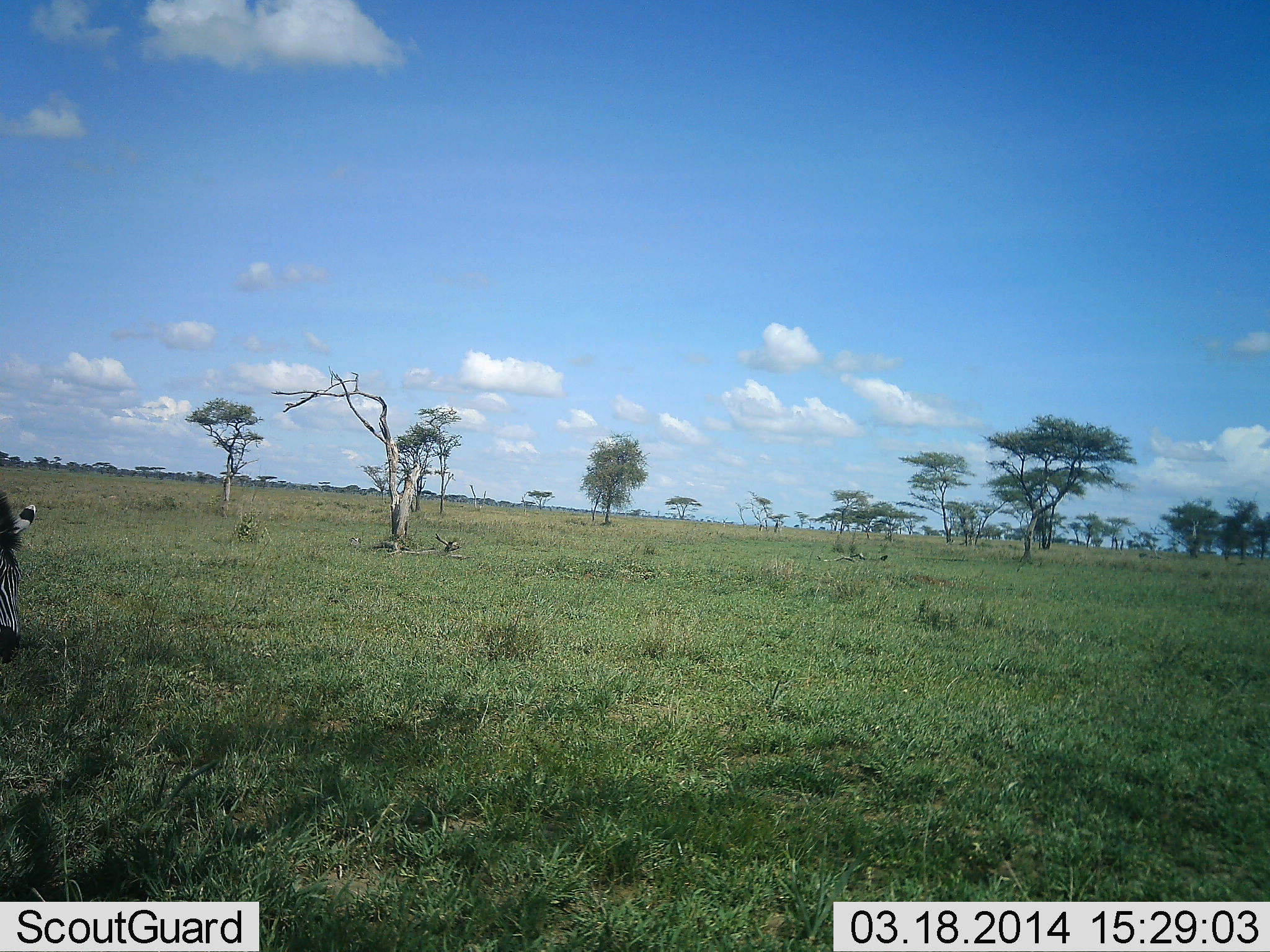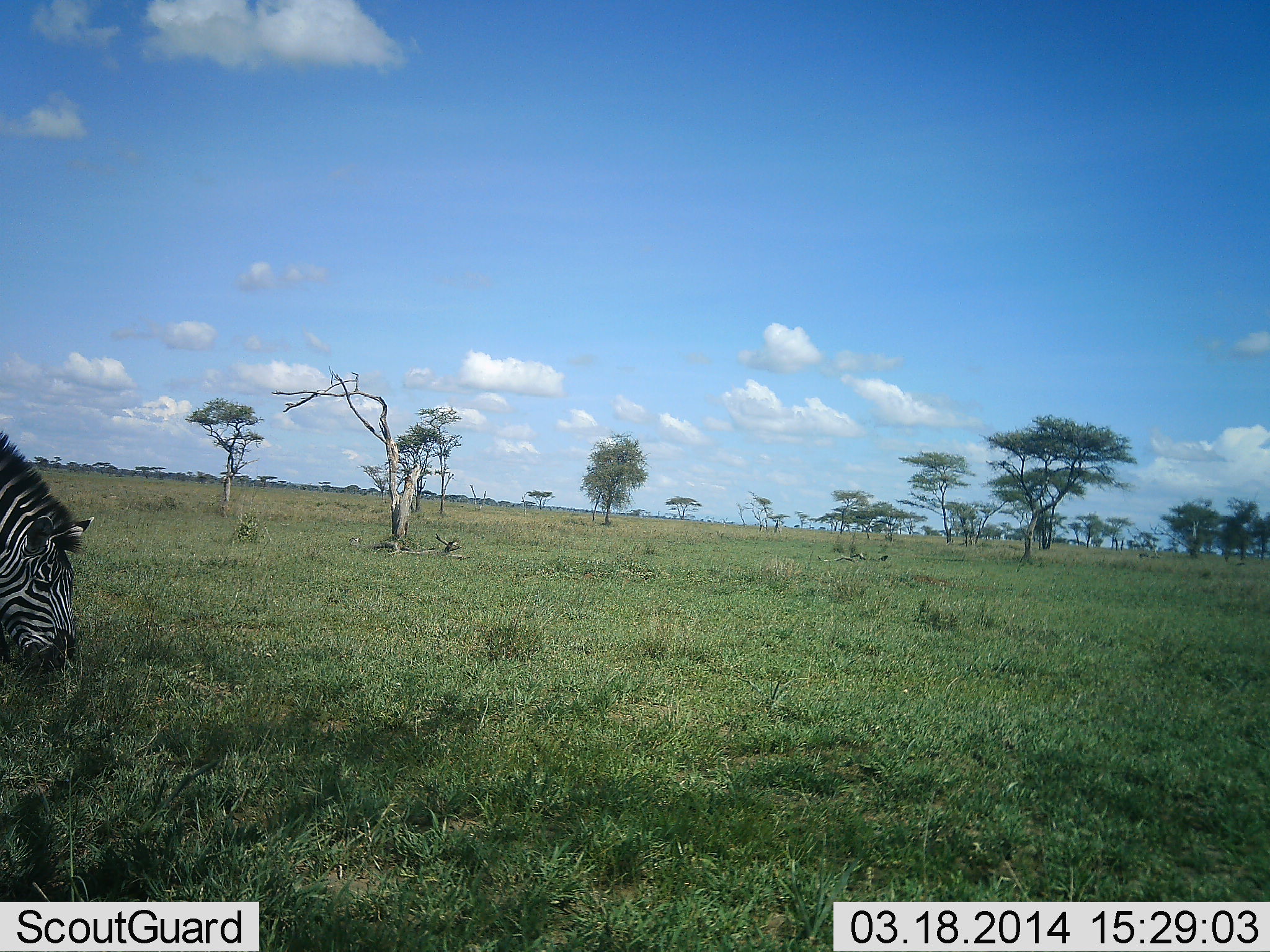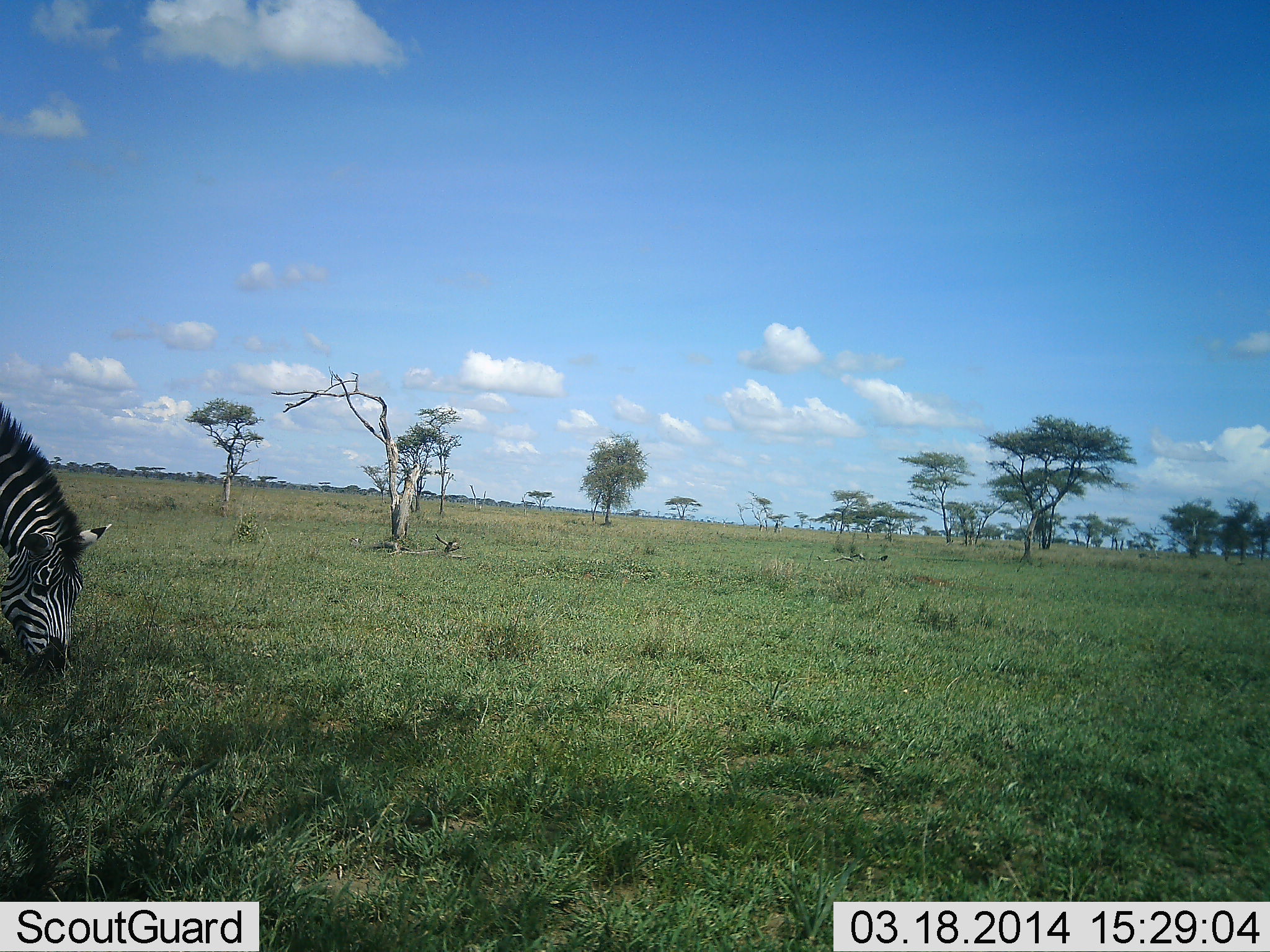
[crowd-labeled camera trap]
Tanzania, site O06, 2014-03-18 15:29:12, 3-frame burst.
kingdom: Animalia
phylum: Chordata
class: Mammalia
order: Perissodactyla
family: Equidae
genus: Equus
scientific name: Equus quagga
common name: plains zebra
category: zebra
Zebra (plains zebra) (Equus quagga), count 1. Behavior (volunteer vote fractions): standing 0%, resting 0%, moving 10%, interacting 0%. Young present (vote fraction): 0%. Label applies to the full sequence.